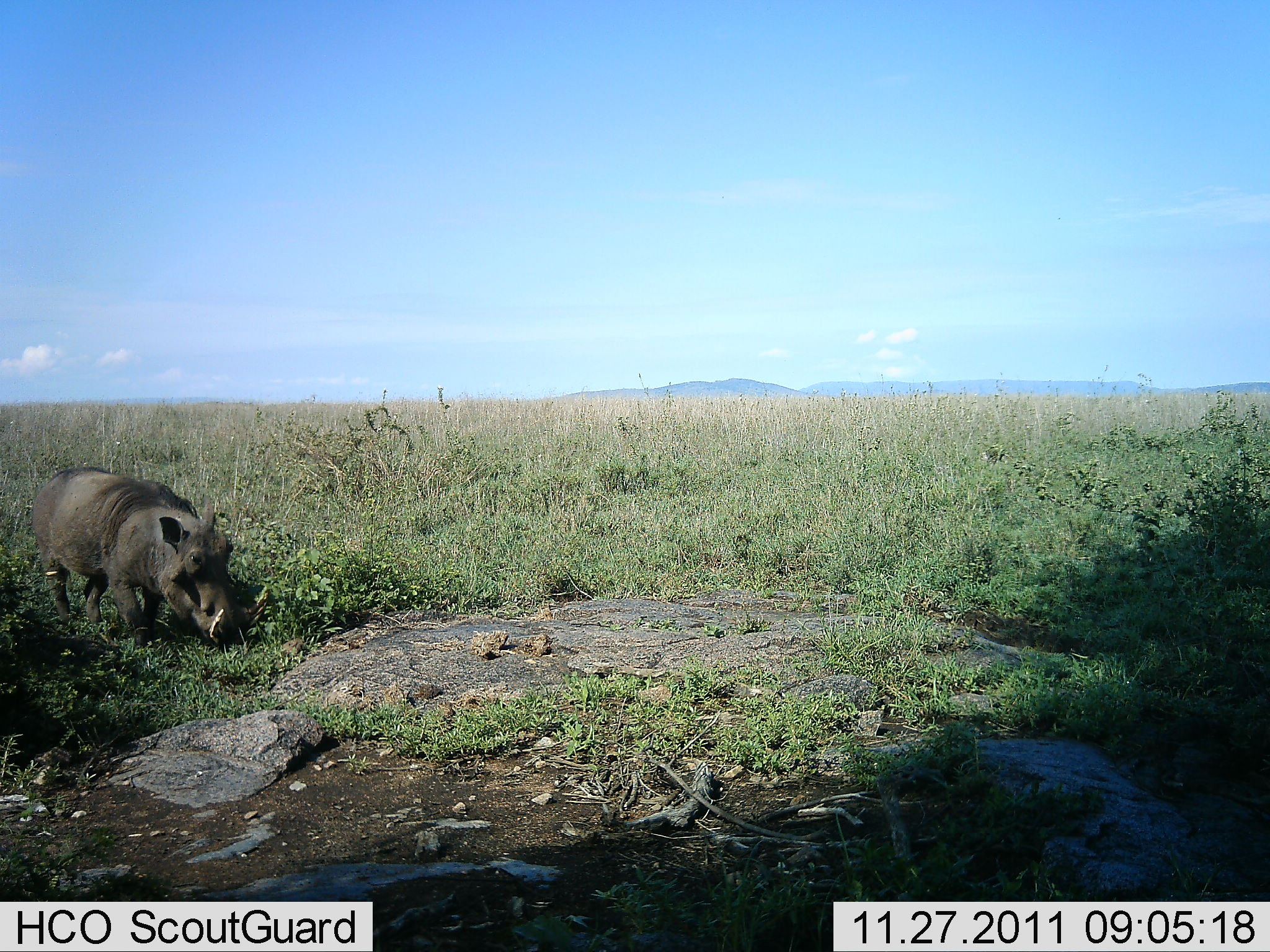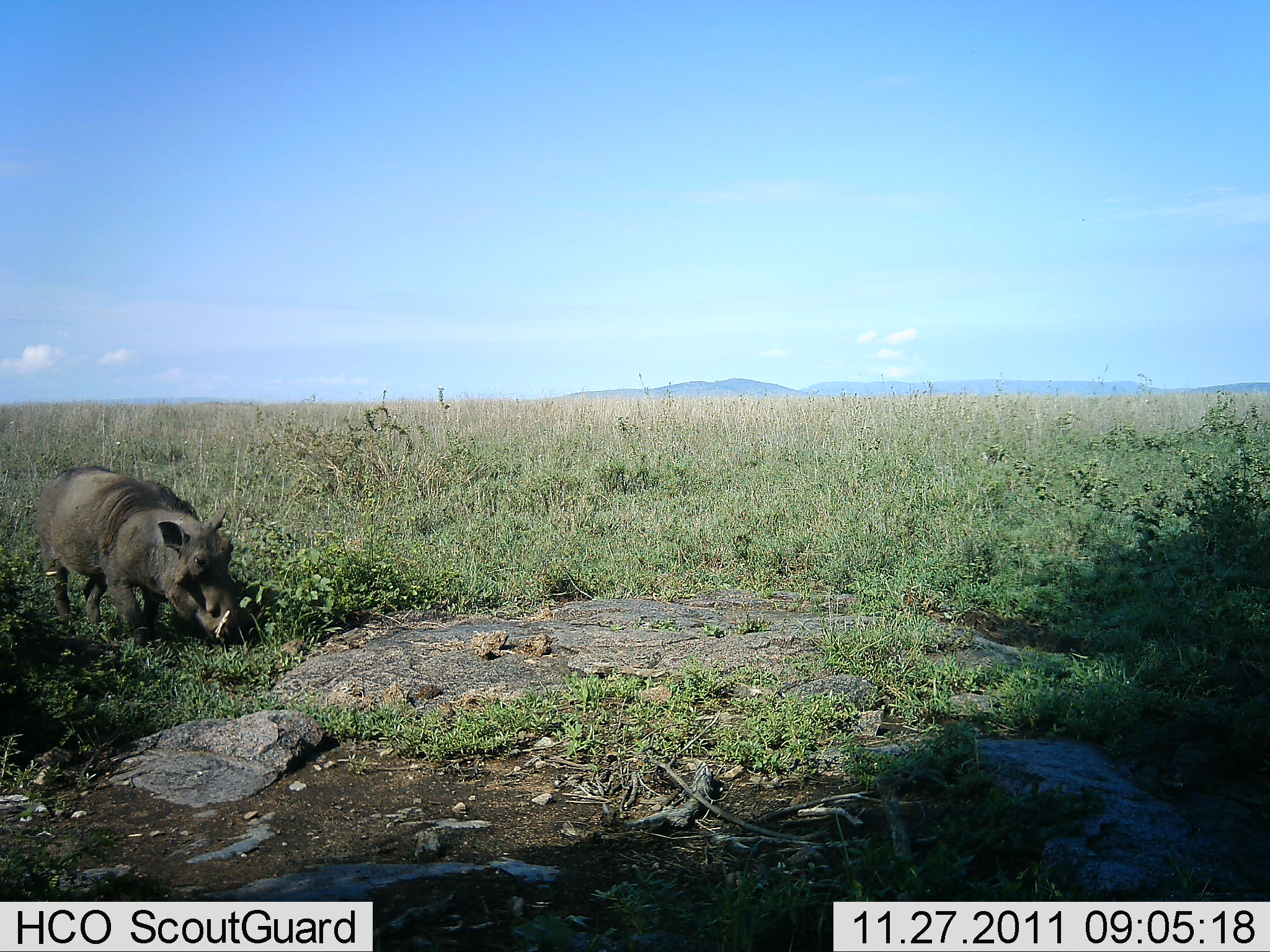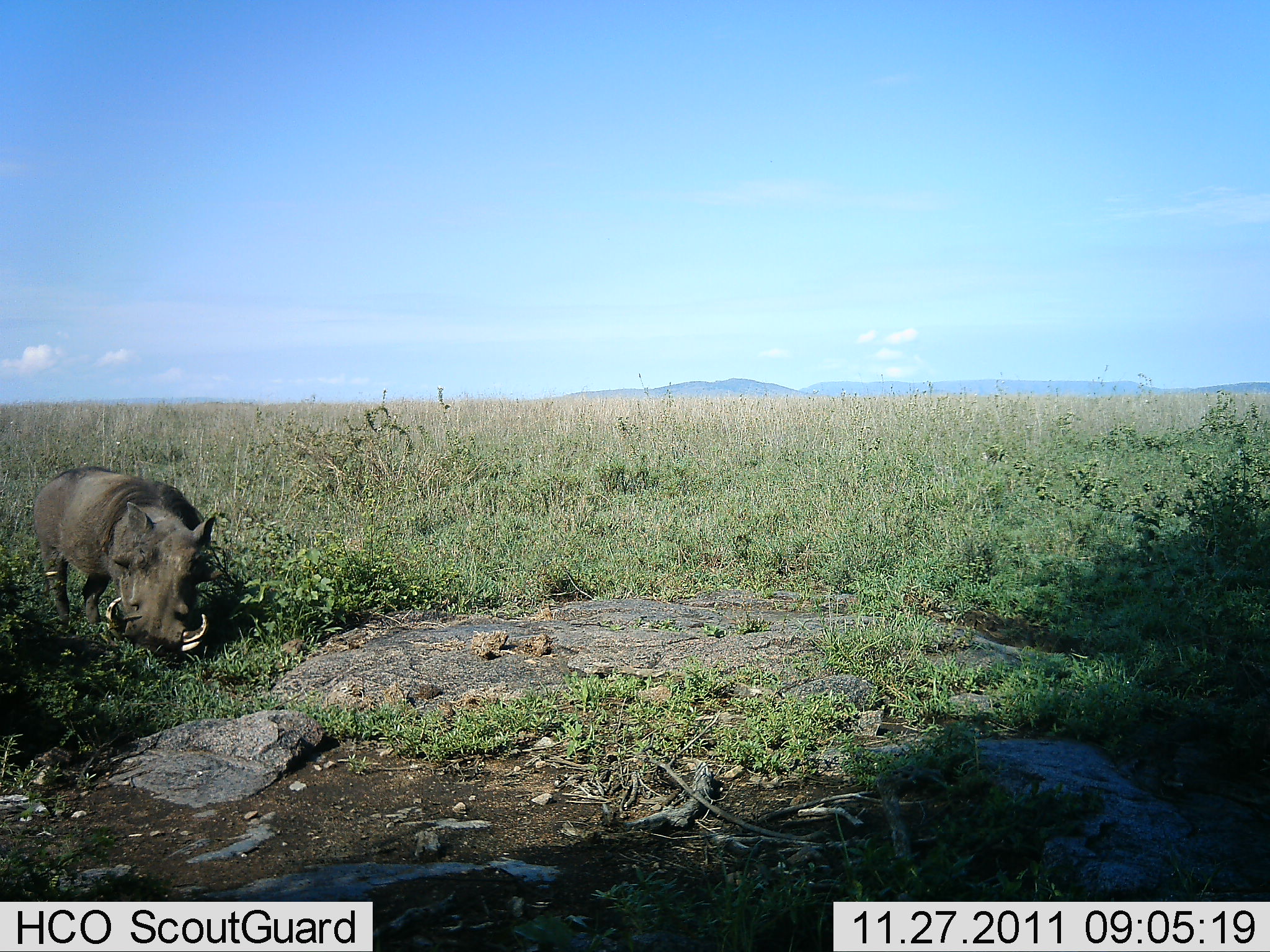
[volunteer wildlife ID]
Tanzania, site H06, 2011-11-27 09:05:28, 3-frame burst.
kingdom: Animalia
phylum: Chordata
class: Mammalia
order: Artiodactyla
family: Suidae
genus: Phacochoerus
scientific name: Phacochoerus africanus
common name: warthog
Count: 1.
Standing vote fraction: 47%.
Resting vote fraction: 0%.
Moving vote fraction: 7%.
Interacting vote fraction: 0%.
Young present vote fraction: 0%.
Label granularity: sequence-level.